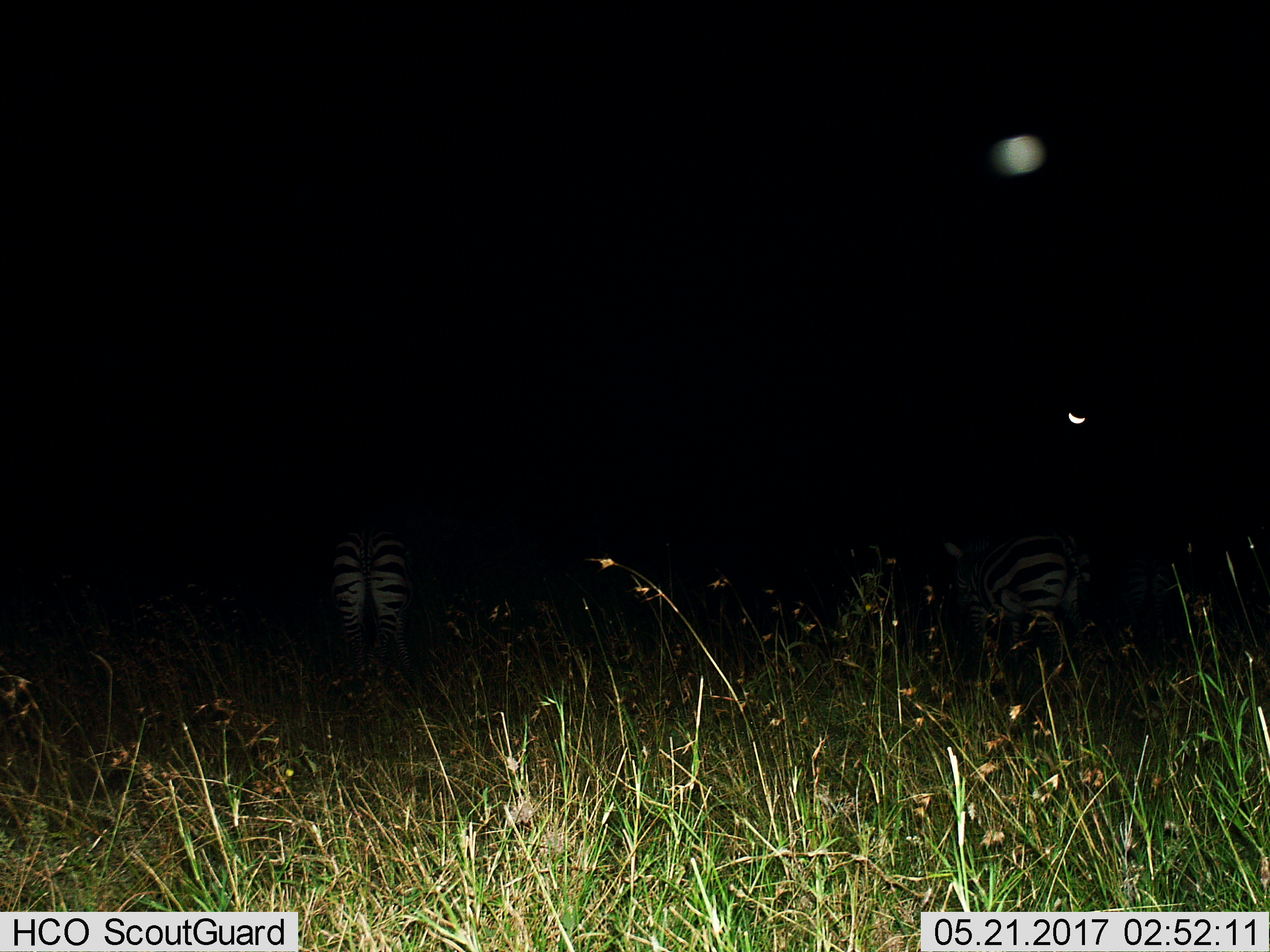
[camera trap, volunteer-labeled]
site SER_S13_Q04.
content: unidentified animal